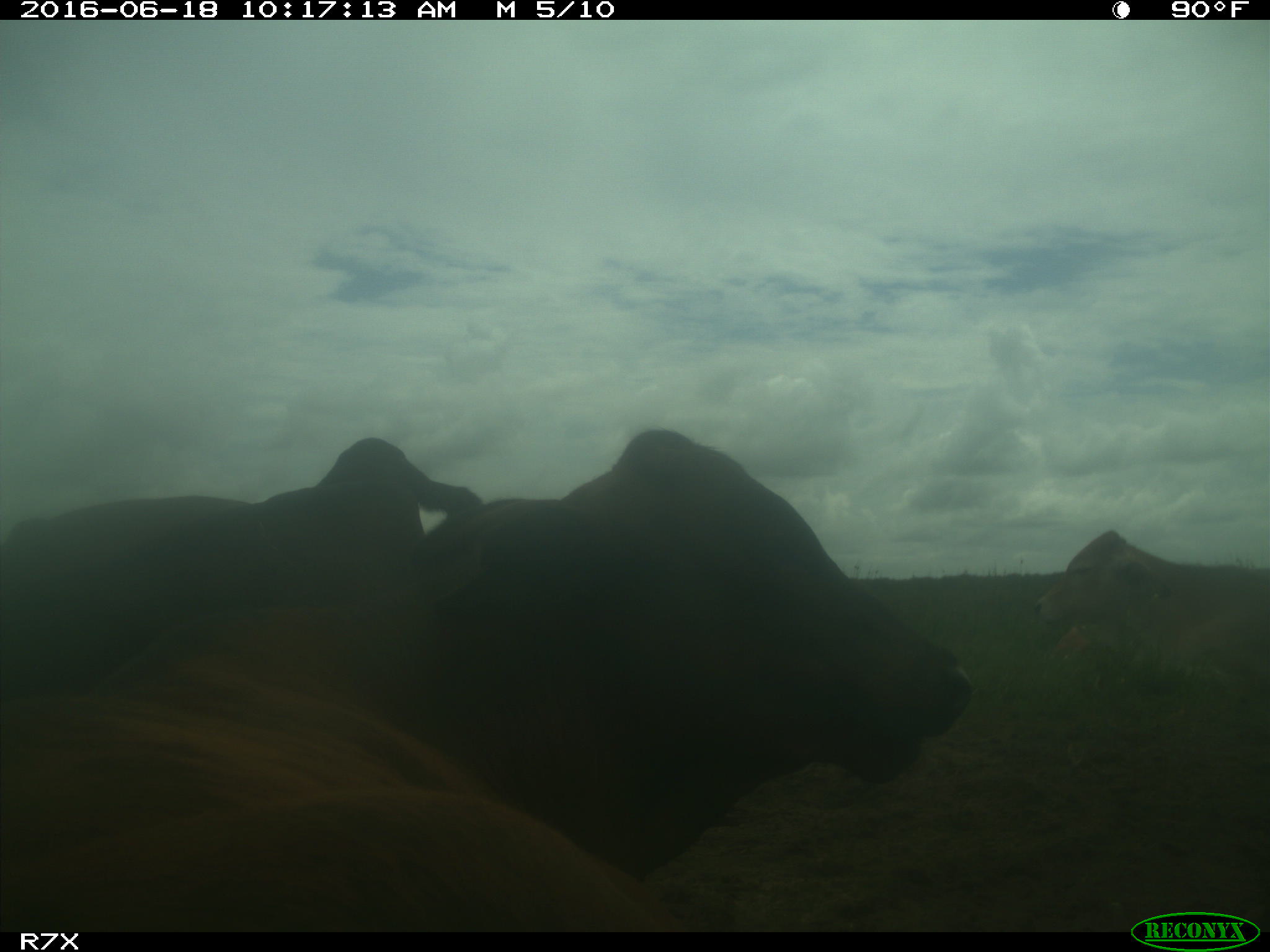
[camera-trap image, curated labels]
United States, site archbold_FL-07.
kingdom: Animalia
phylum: Chordata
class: Mammalia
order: Artiodactyla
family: Bovidae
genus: Bos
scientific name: Bos taurus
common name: domestic cow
Bos taurus (domestic cow).